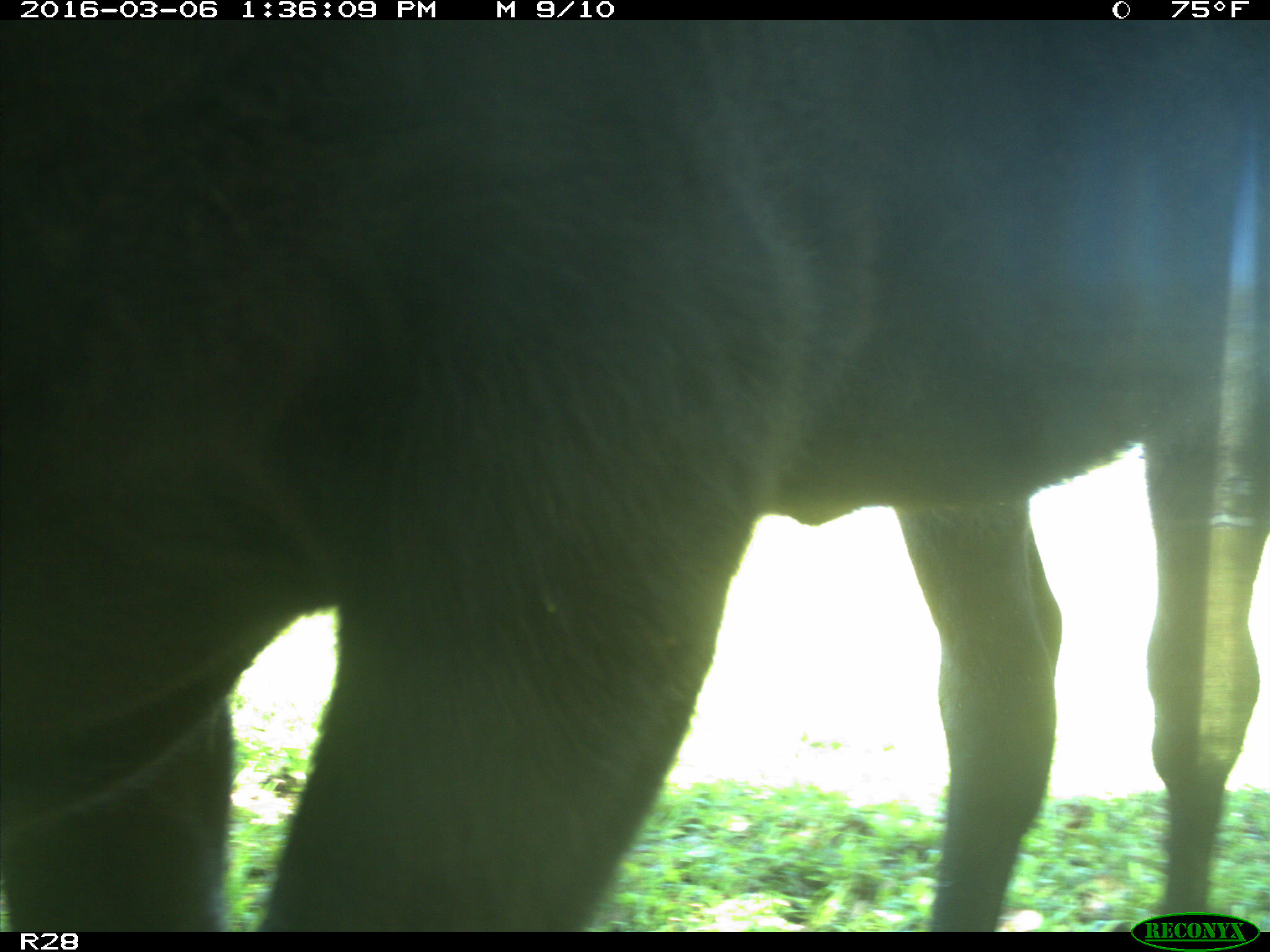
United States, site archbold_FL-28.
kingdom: Animalia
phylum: Chordata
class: Mammalia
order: Artiodactyla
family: Bovidae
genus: Bos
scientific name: Bos taurus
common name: domestic cow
Bos taurus (domestic cow).